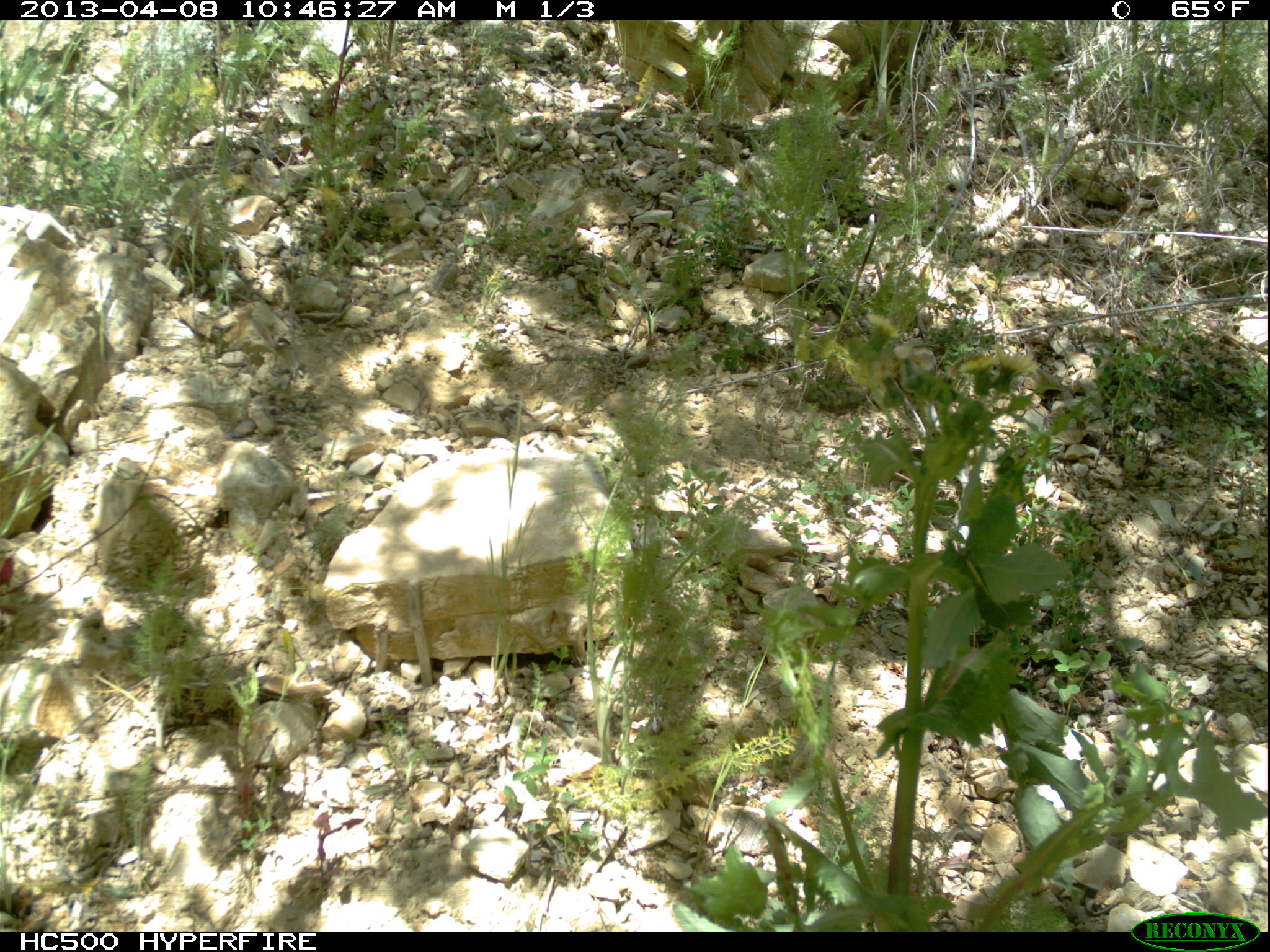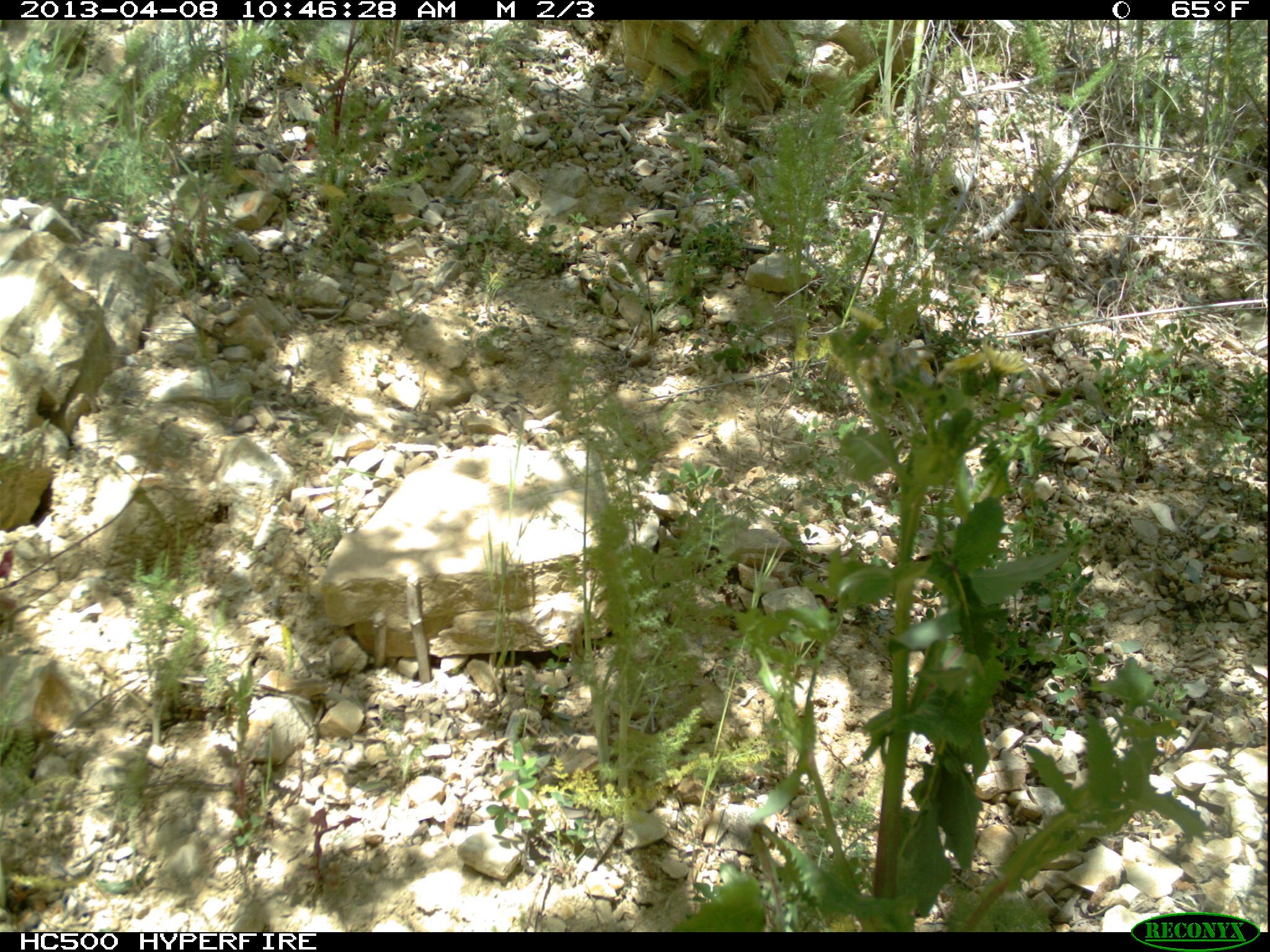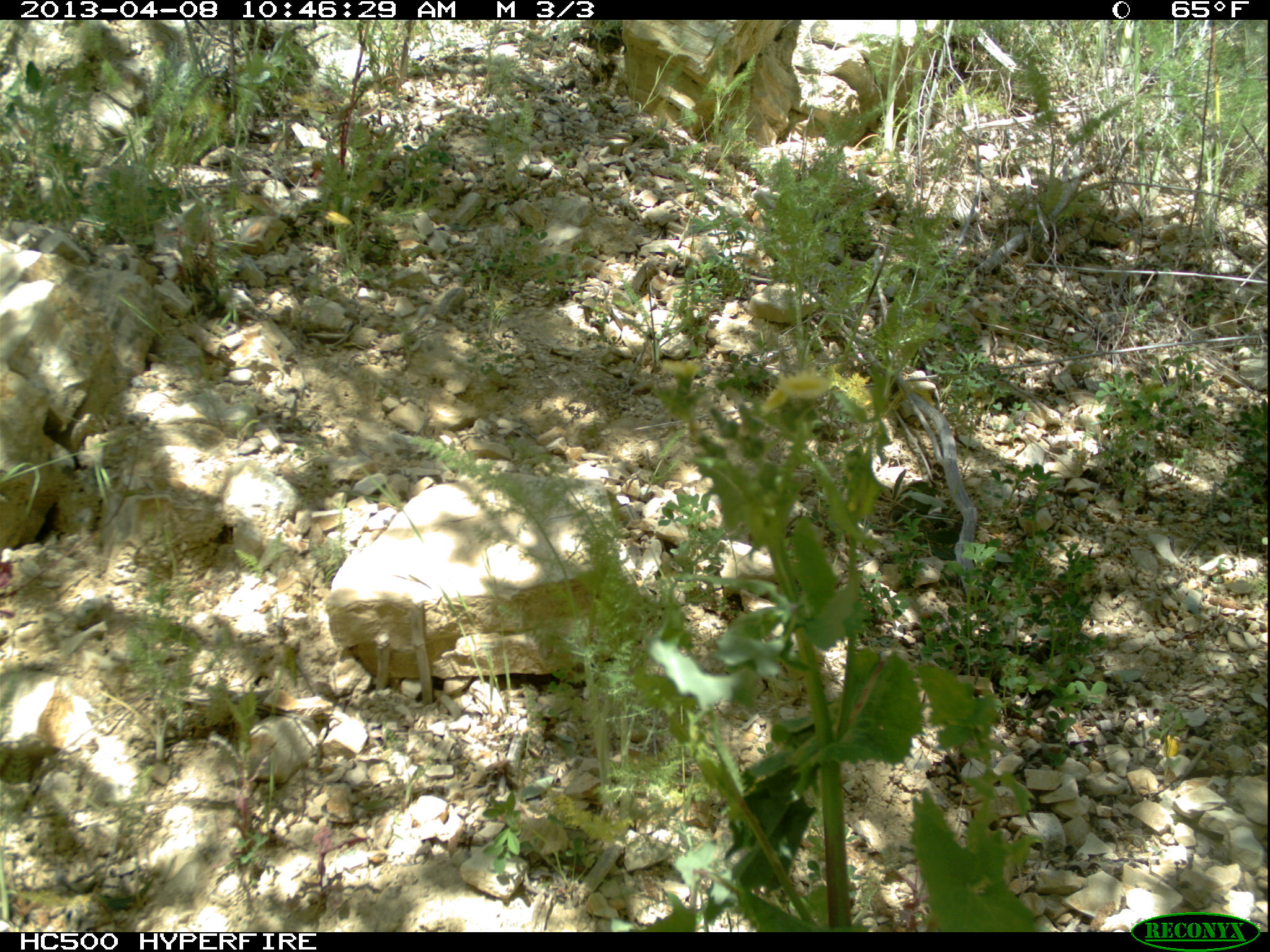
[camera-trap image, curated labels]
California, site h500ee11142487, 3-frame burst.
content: no animal present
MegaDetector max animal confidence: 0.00